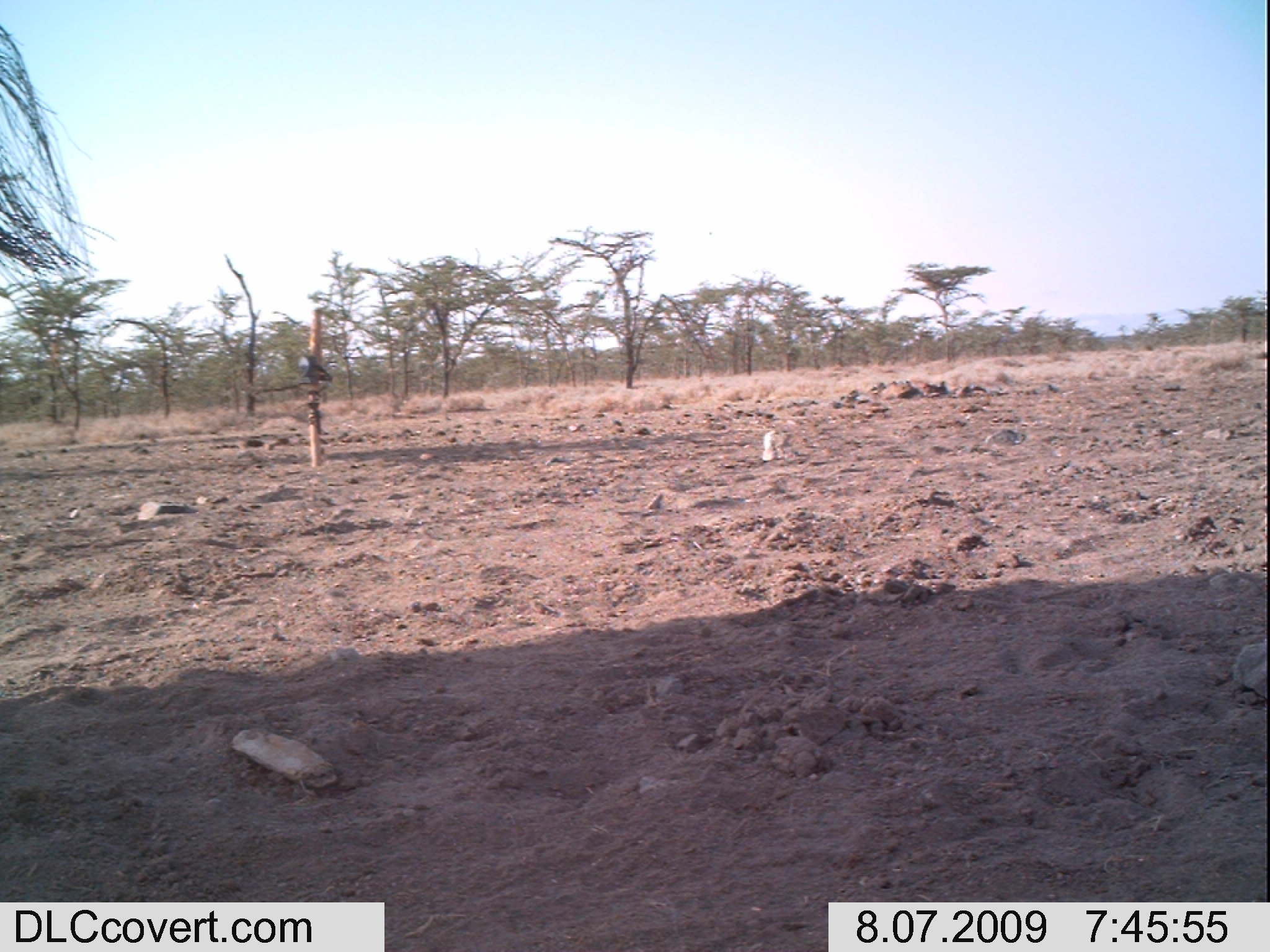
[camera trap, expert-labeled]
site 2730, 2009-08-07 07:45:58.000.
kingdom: Animalia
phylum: Chordata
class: Mammalia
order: Proboscidea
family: Elephantidae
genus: Loxodonta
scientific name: Loxodonta africana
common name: african bush elephant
Loxodonta africana (african bush elephant), count 1.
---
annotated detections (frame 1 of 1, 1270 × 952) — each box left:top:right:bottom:
loxodonta africana: 0:23:116:282